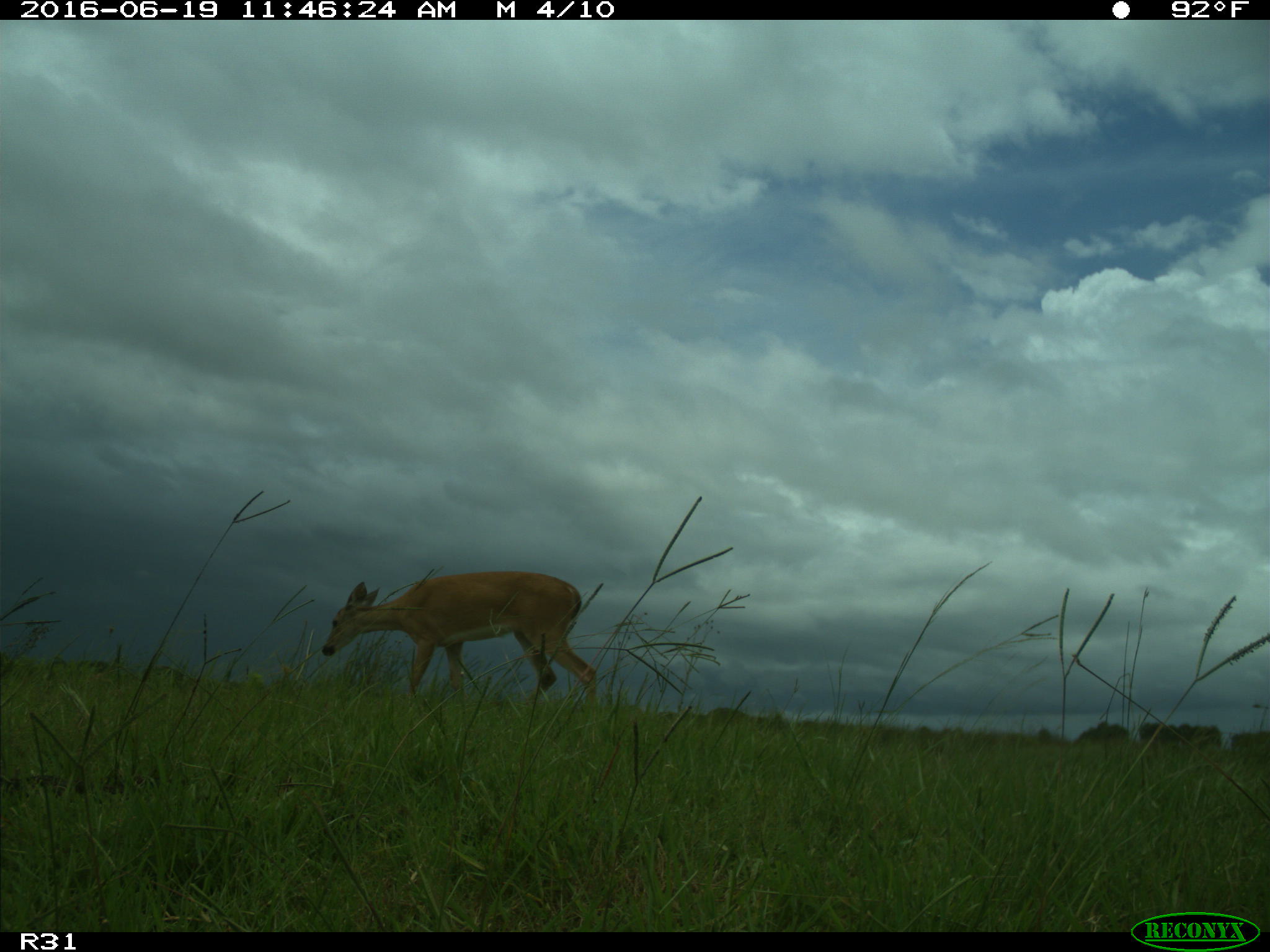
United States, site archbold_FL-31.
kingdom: Animalia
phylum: Chordata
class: Mammalia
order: Artiodactyla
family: Cervidae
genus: Odocoileus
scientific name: Odocoileus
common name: deer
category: unidentified deer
Unidentified deer (deer) (Odocoileus).